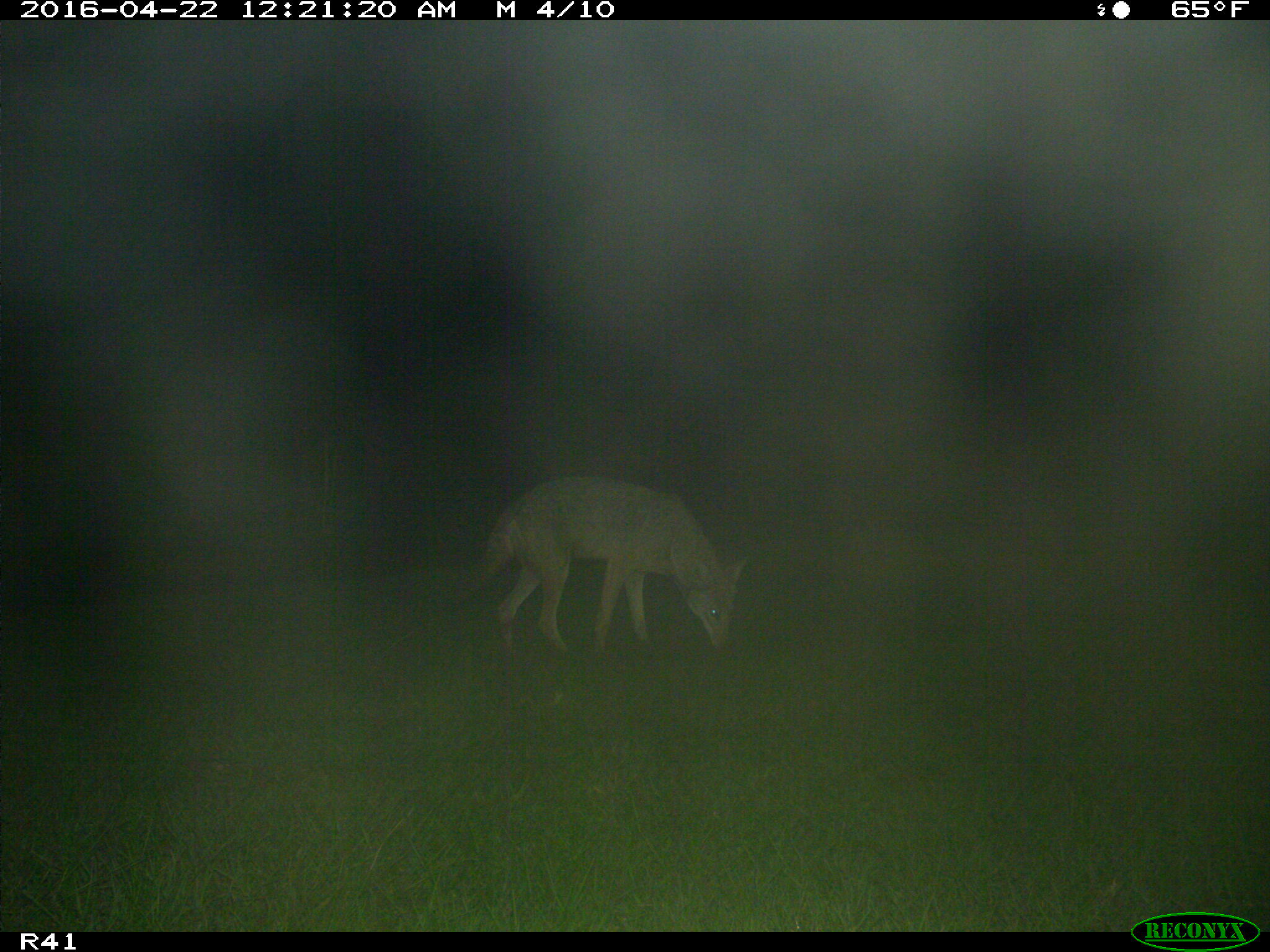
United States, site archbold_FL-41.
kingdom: Animalia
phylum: Chordata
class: Mammalia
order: Artiodactyla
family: Bovidae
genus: Bos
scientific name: Bos taurus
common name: domestic cow